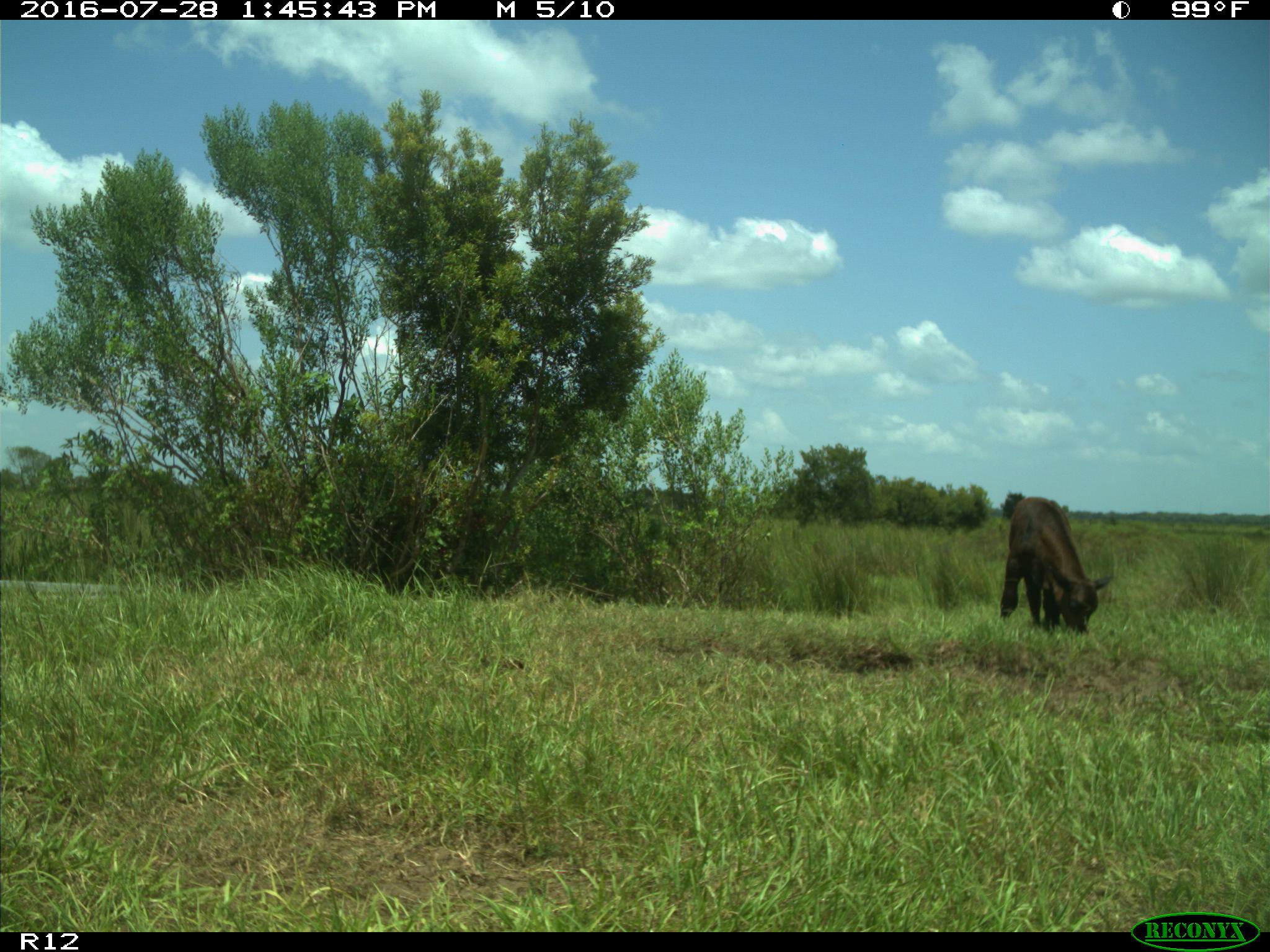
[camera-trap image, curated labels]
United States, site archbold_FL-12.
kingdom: Animalia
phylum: Chordata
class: Mammalia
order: Artiodactyla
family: Bovidae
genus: Bos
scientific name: Bos taurus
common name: domestic cow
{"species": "Bos taurus (domestic cow)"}